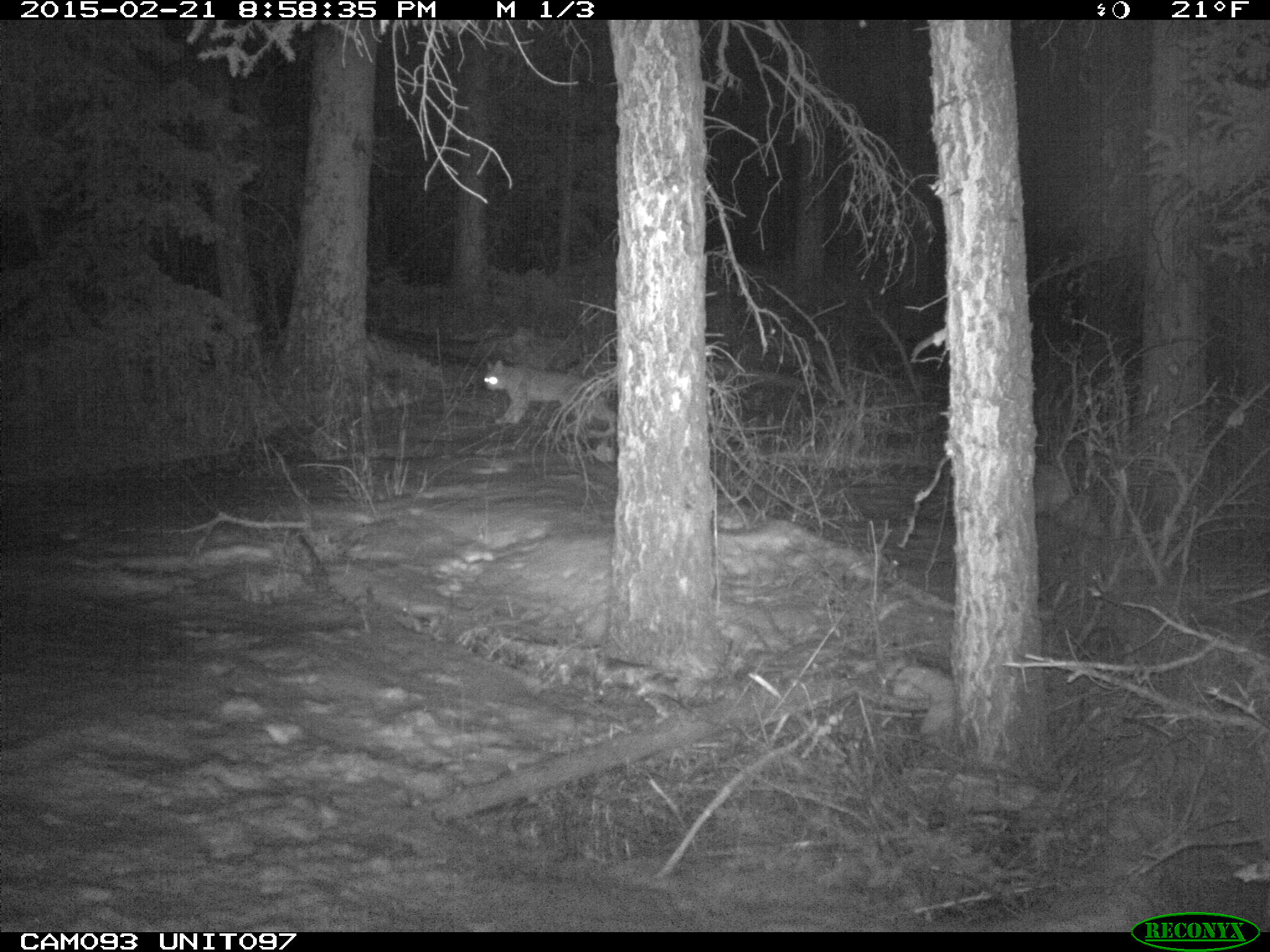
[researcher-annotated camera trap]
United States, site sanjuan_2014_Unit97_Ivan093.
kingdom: Animalia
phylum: Chordata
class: Mammalia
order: Carnivora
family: Felidae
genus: Lynx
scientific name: Lynx rufus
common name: bobcat